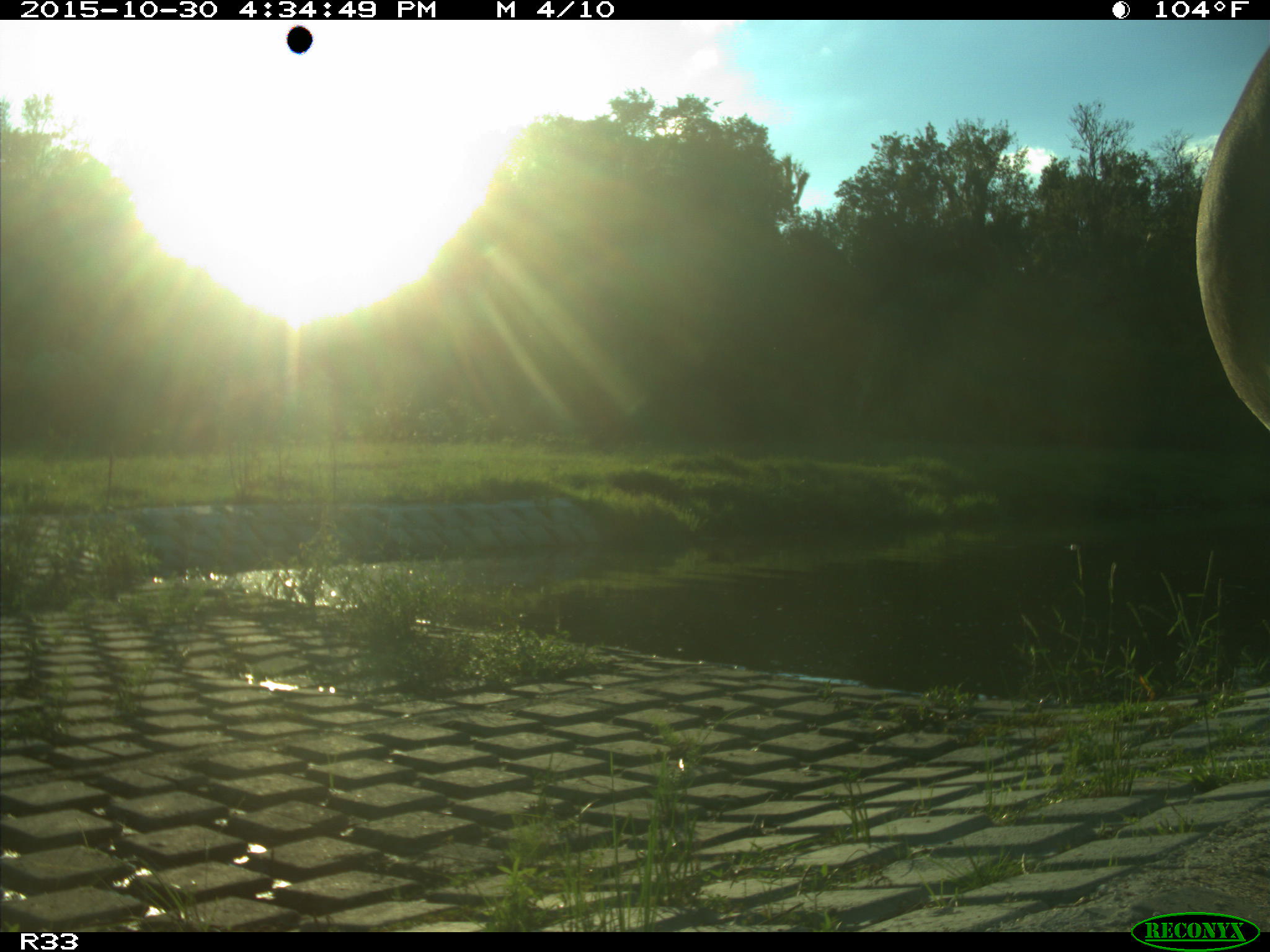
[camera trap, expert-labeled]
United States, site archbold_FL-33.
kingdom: Animalia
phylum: Chordata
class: Mammalia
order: Artiodactyla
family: Bovidae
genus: Bos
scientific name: Bos taurus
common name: domestic cow